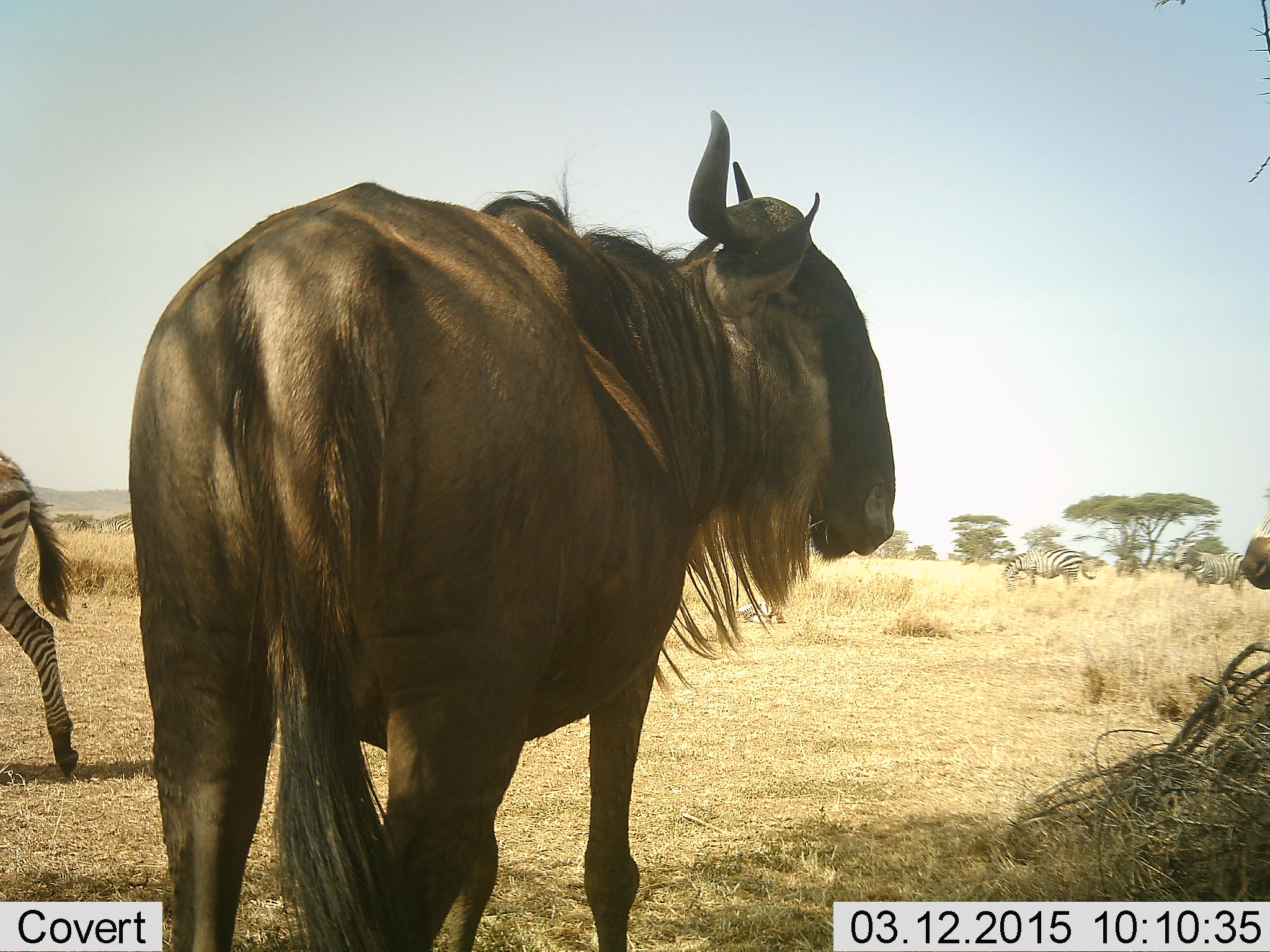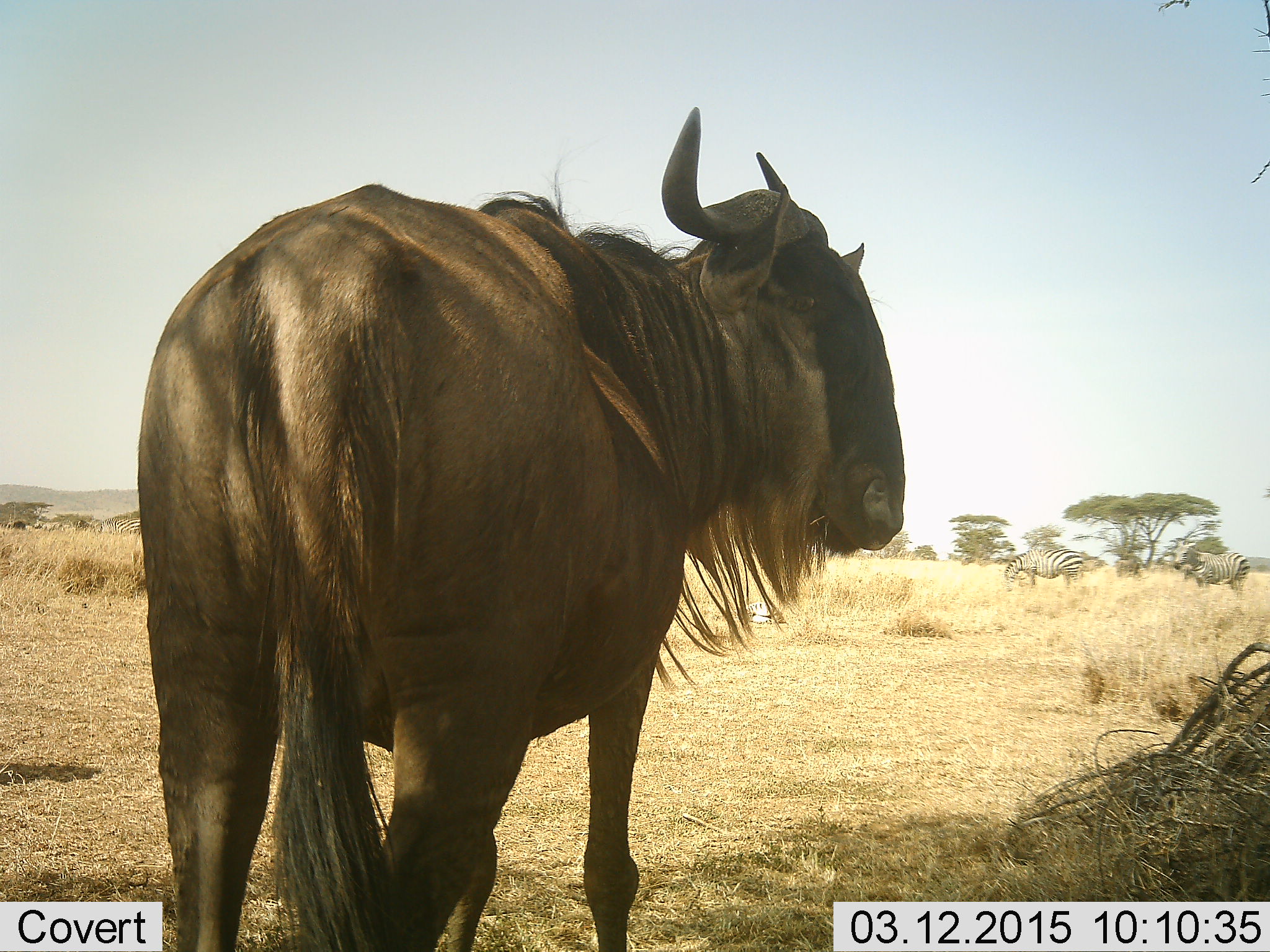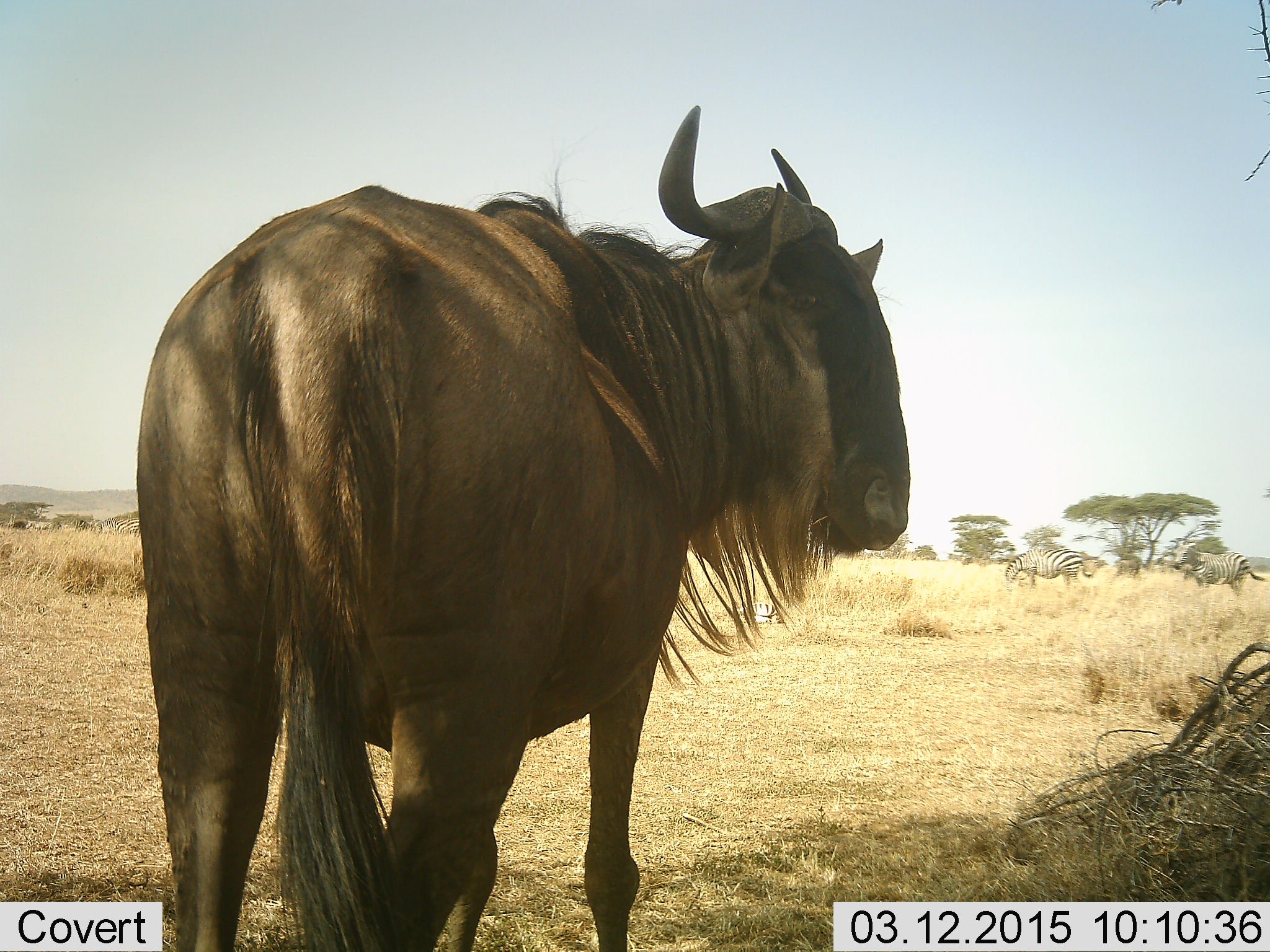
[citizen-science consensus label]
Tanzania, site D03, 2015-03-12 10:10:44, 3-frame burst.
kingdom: Animalia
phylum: Chordata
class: Mammalia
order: Artiodactyla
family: Bovidae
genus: Connochaetes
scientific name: Connochaetes taurinus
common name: blue wildebeest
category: wildebeest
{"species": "wildebeest (blue wildebeest) (Connochaetes taurinus)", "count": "2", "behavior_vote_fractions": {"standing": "100%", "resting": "0%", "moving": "30%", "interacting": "0%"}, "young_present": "0%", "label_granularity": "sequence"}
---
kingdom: Animalia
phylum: Chordata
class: Mammalia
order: Perissodactyla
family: Equidae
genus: Equus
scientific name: Equus quagga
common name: plains zebra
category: zebra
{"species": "zebra (plains zebra) (Equus quagga)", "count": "3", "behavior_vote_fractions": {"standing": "80%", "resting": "0%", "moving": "80%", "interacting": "0%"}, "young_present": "0%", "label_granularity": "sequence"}